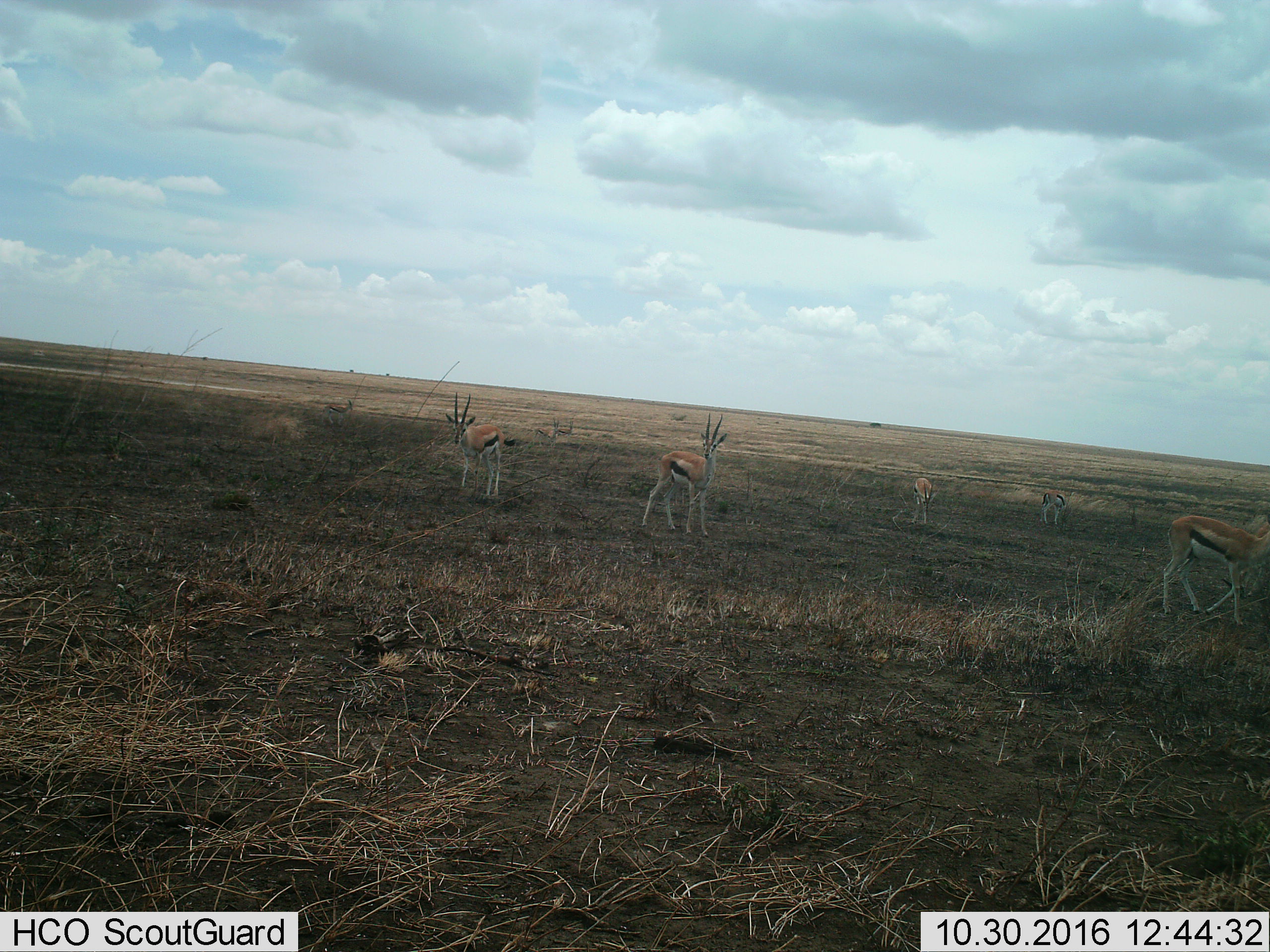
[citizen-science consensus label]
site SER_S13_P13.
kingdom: Animalia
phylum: Chordata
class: Mammalia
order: Artiodactyla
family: Bovidae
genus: Eudorcas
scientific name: Eudorcas thomsonii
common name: thomson's gazelle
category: gazellethomsons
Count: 7.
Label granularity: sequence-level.